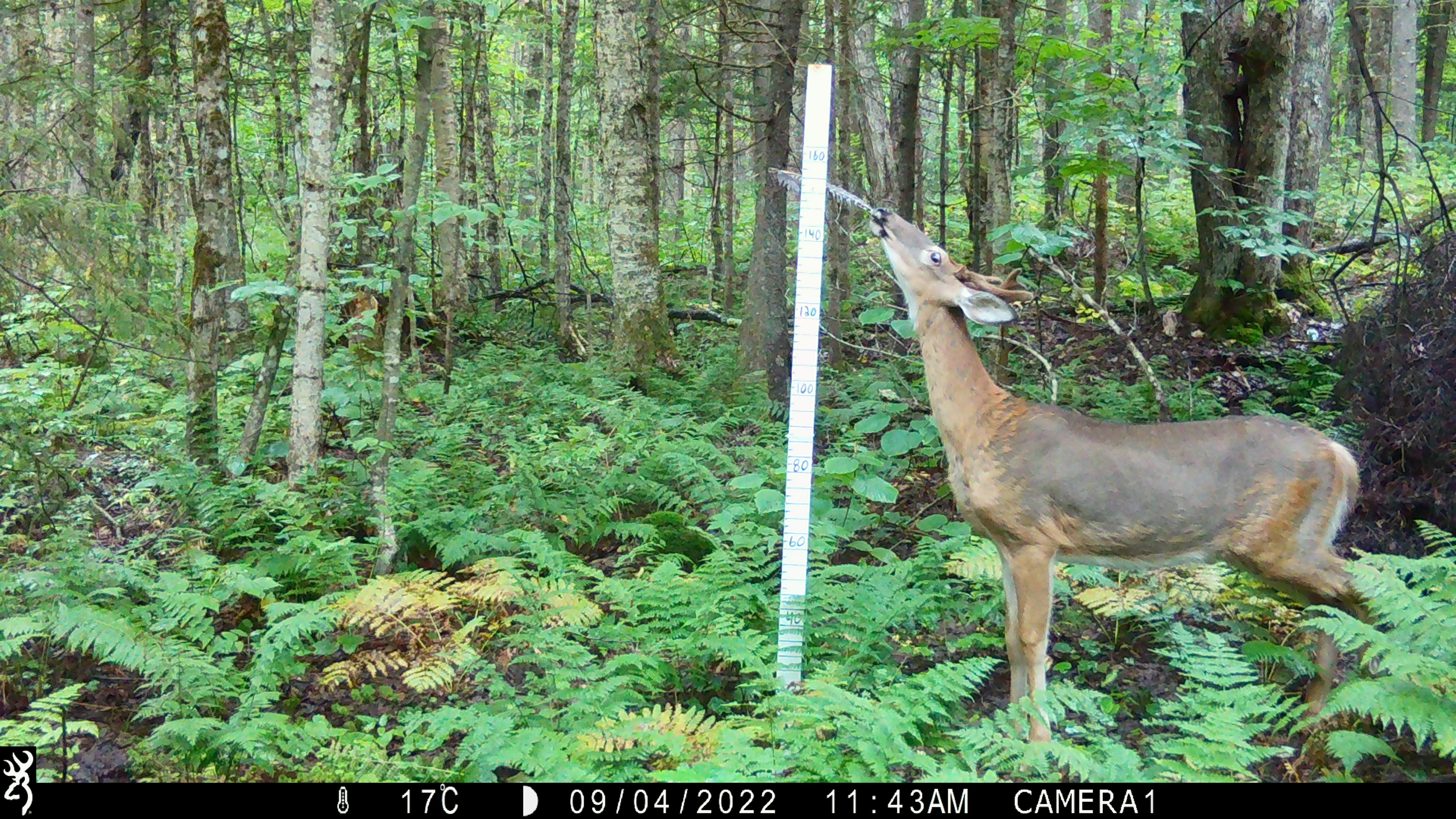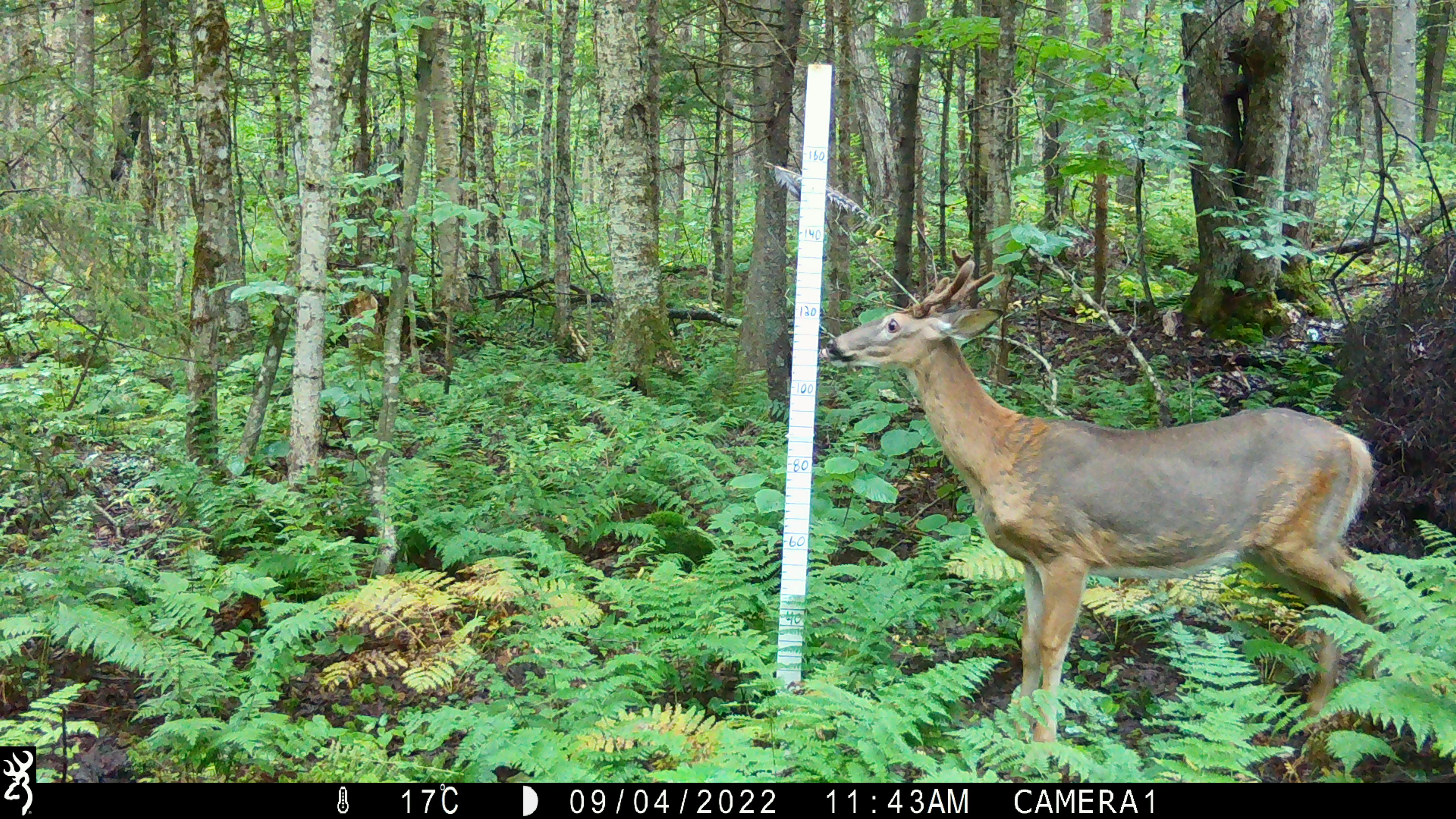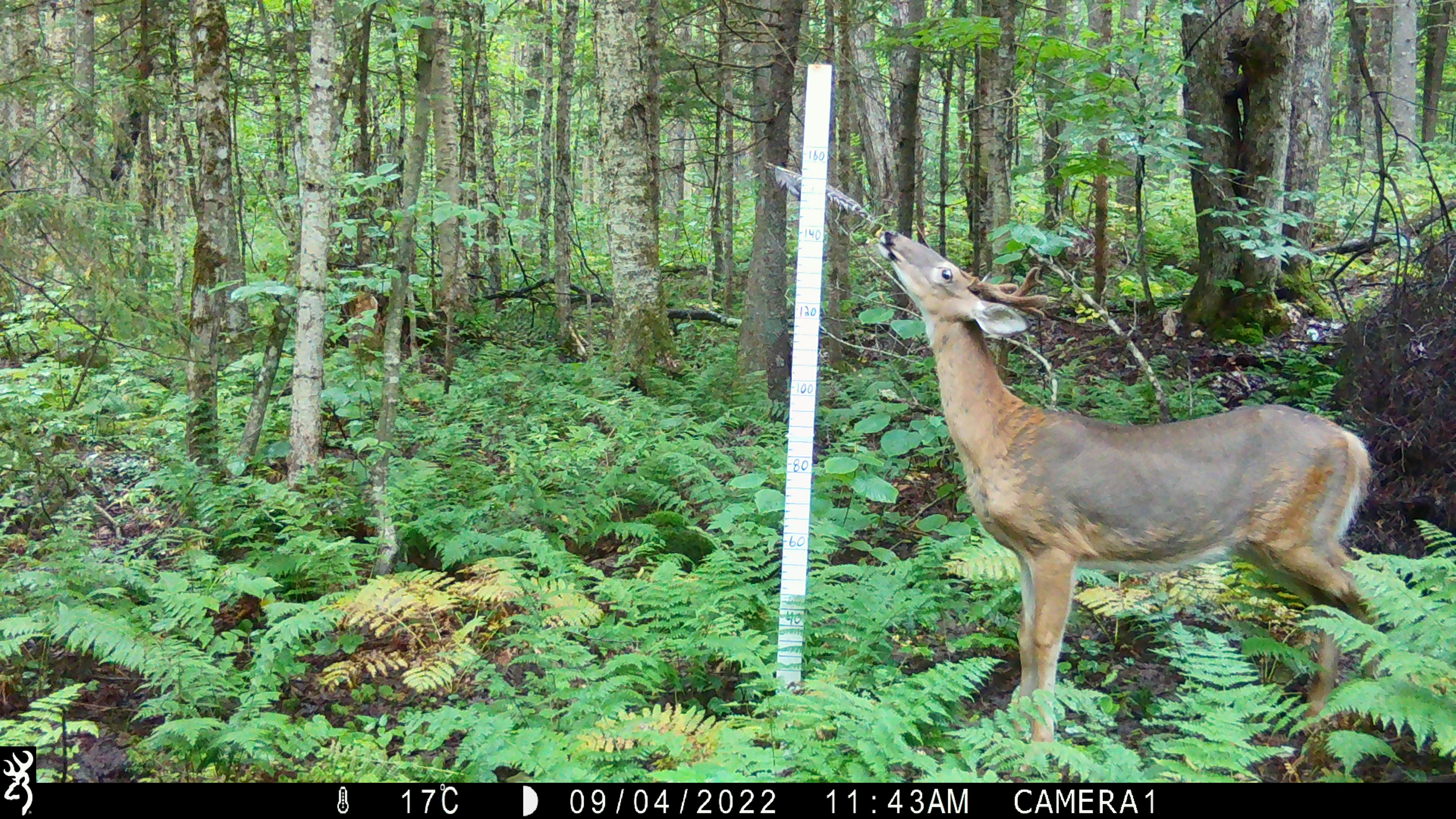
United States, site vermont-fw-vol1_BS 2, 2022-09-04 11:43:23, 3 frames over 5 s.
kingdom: Animalia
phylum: Chordata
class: Mammalia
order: Artiodactyla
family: Cervidae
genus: Odocoileus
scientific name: Odocoileus virginianus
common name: white-tailed deer